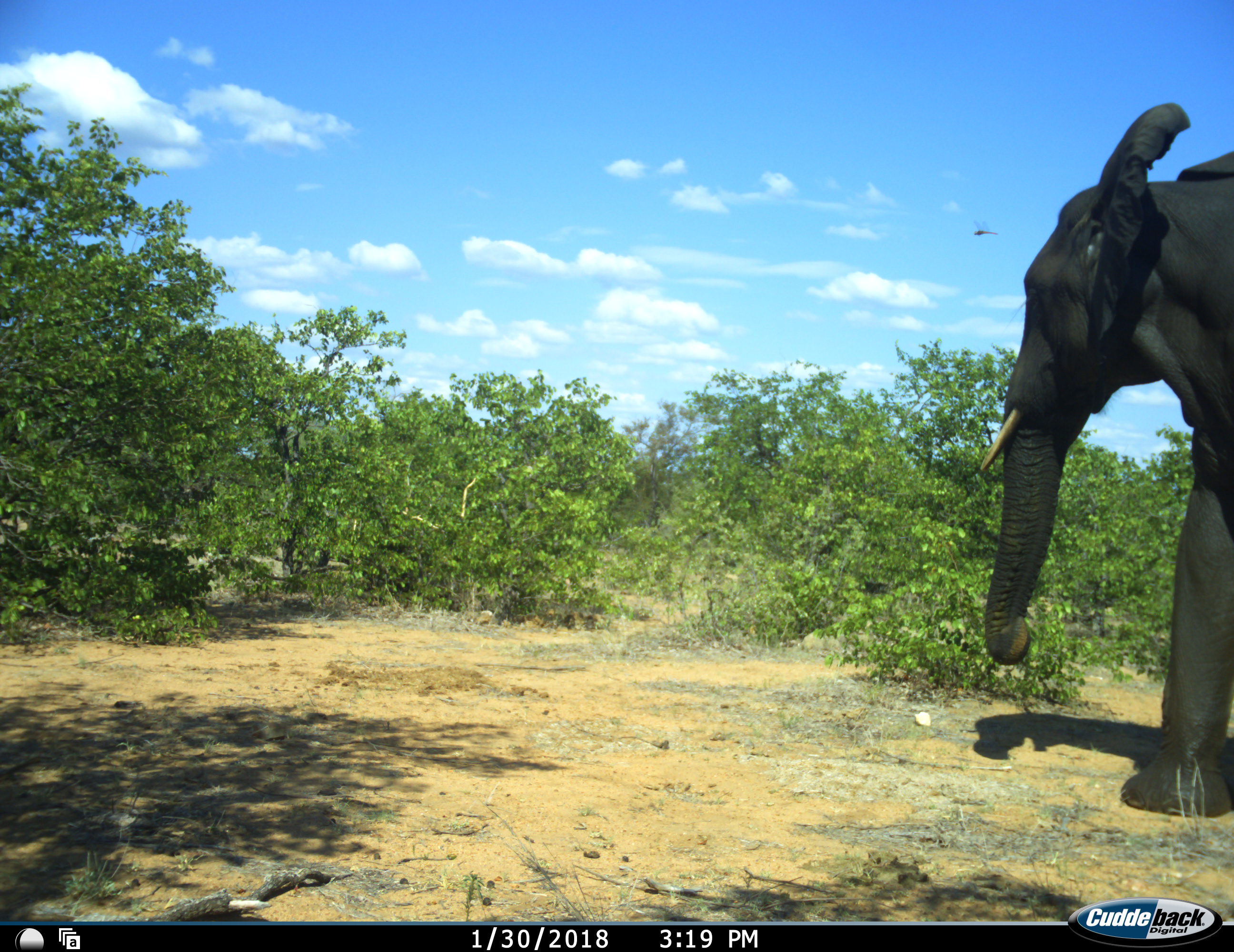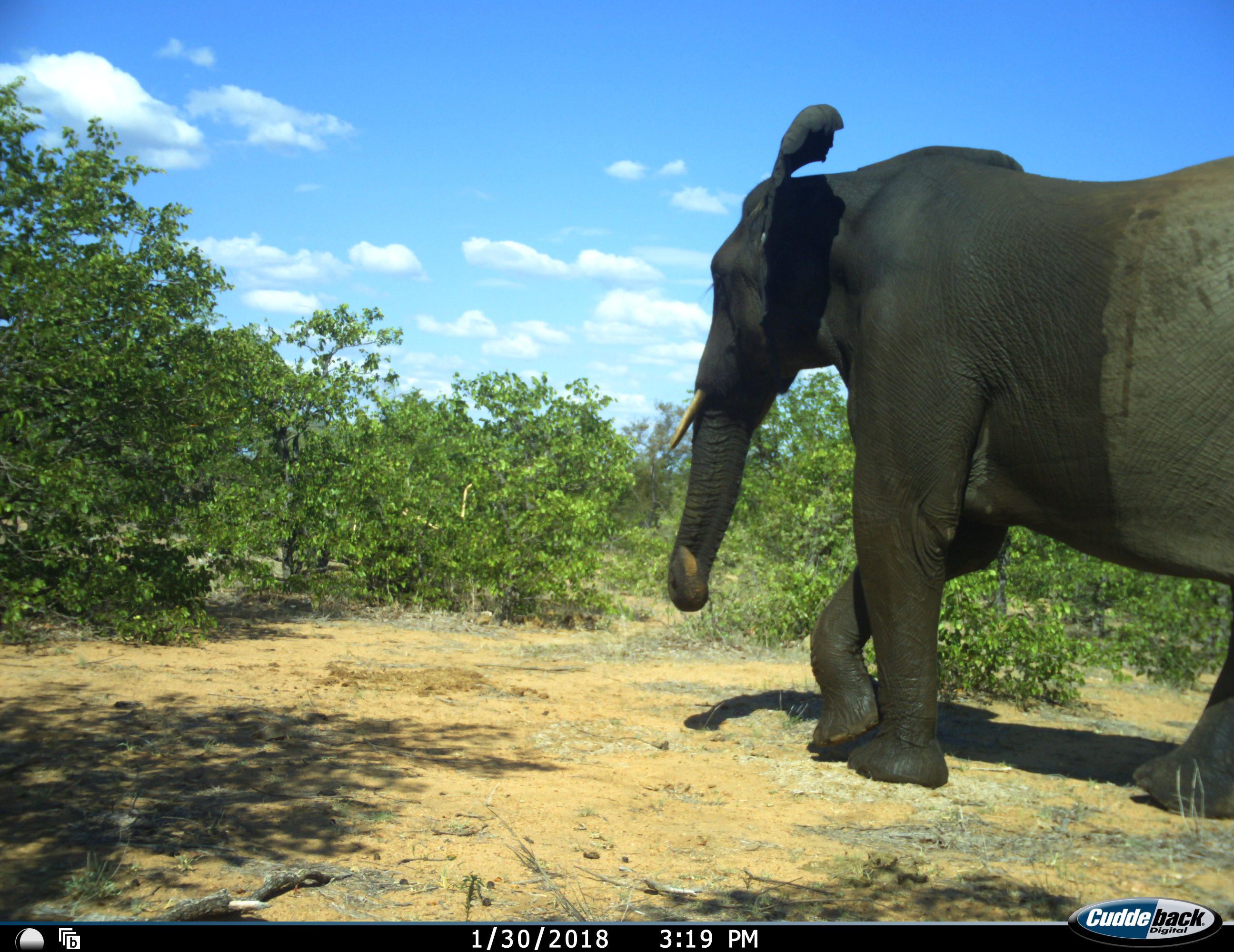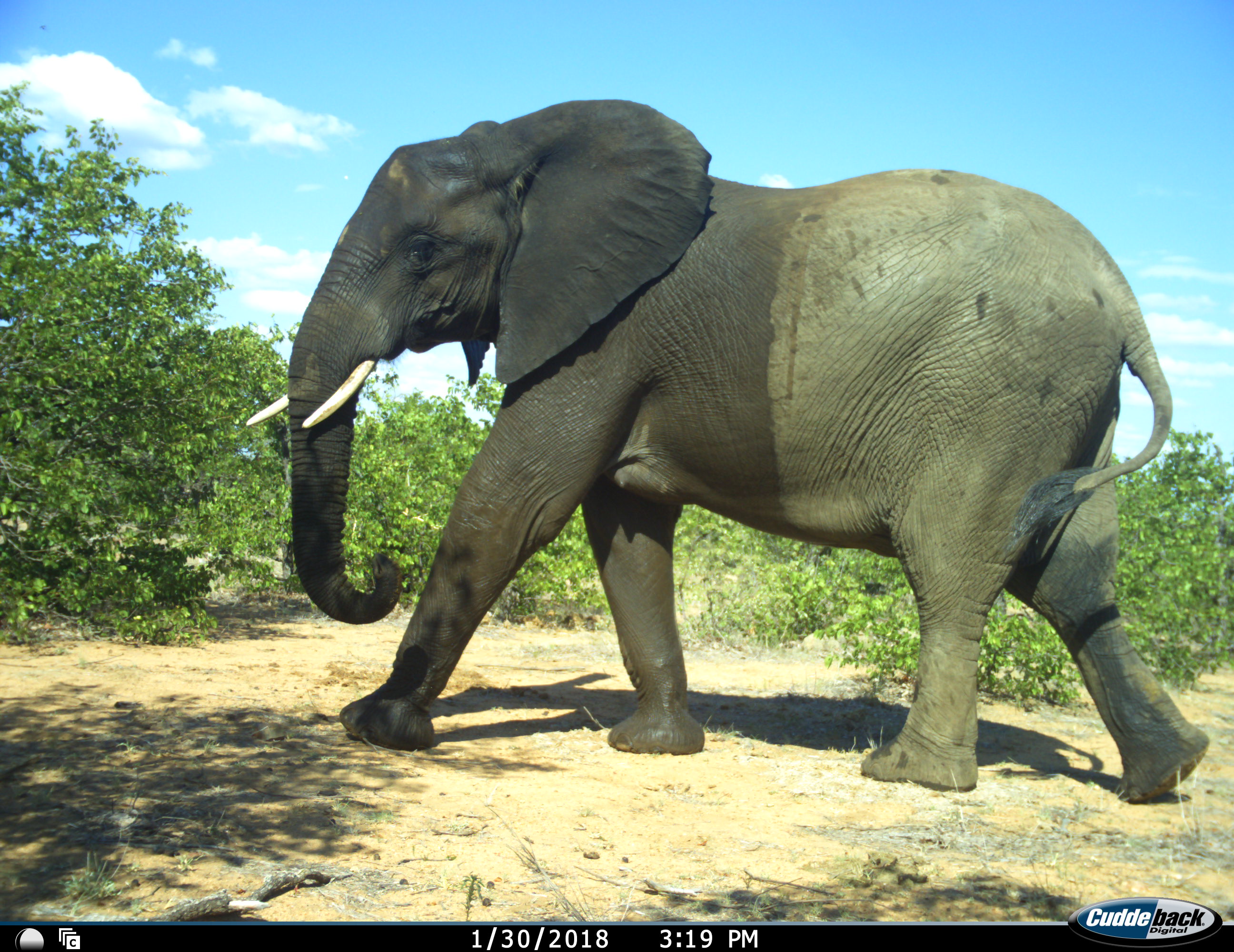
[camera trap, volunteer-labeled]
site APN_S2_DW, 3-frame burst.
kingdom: Animalia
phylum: Chordata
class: Mammalia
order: Proboscidea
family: Elephantidae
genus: Loxodonta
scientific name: Loxodonta africana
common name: african bush elephant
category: elephant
Elephant (african bush elephant) (Loxodonta africana), count 1. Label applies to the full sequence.